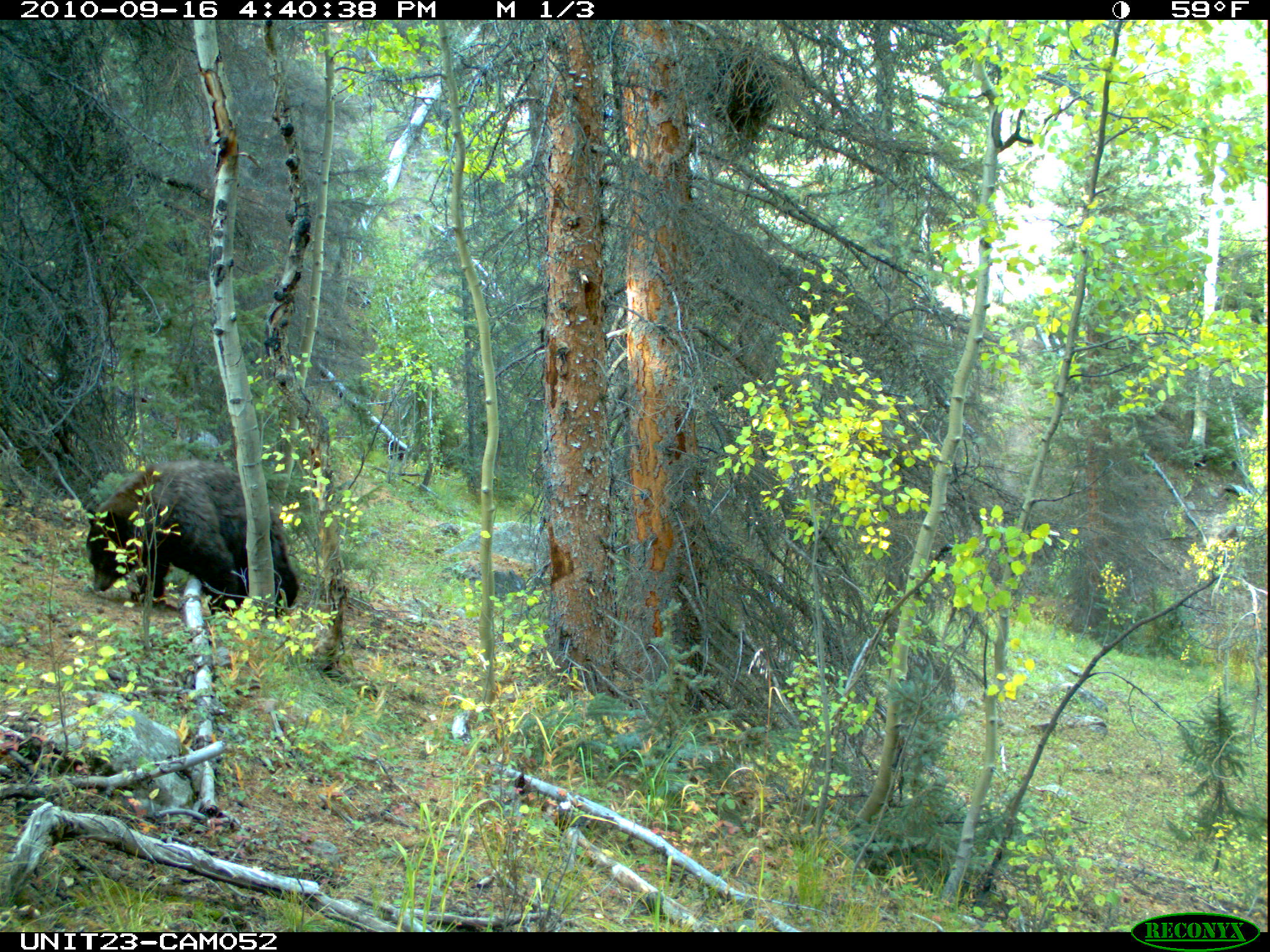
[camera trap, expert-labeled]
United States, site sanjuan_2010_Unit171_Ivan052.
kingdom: Animalia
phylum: Chordata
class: Mammalia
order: Carnivora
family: Ursidae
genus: Ursus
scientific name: Ursus americanus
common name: american black bear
Ursus americanus (american black bear).